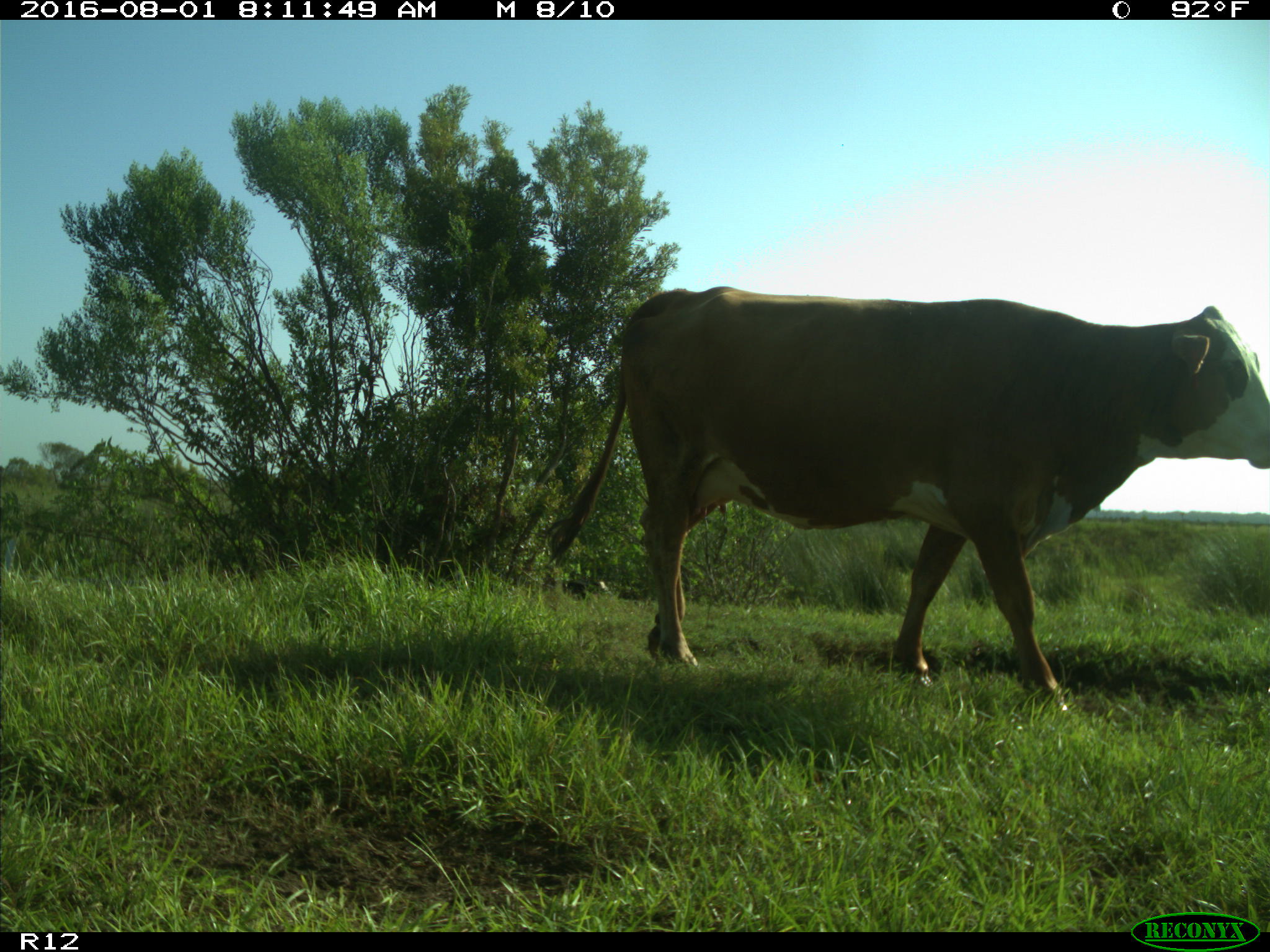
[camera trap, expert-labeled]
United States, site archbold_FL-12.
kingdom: Animalia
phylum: Chordata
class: Mammalia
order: Artiodactyla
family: Bovidae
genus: Bos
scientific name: Bos taurus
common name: domestic cow